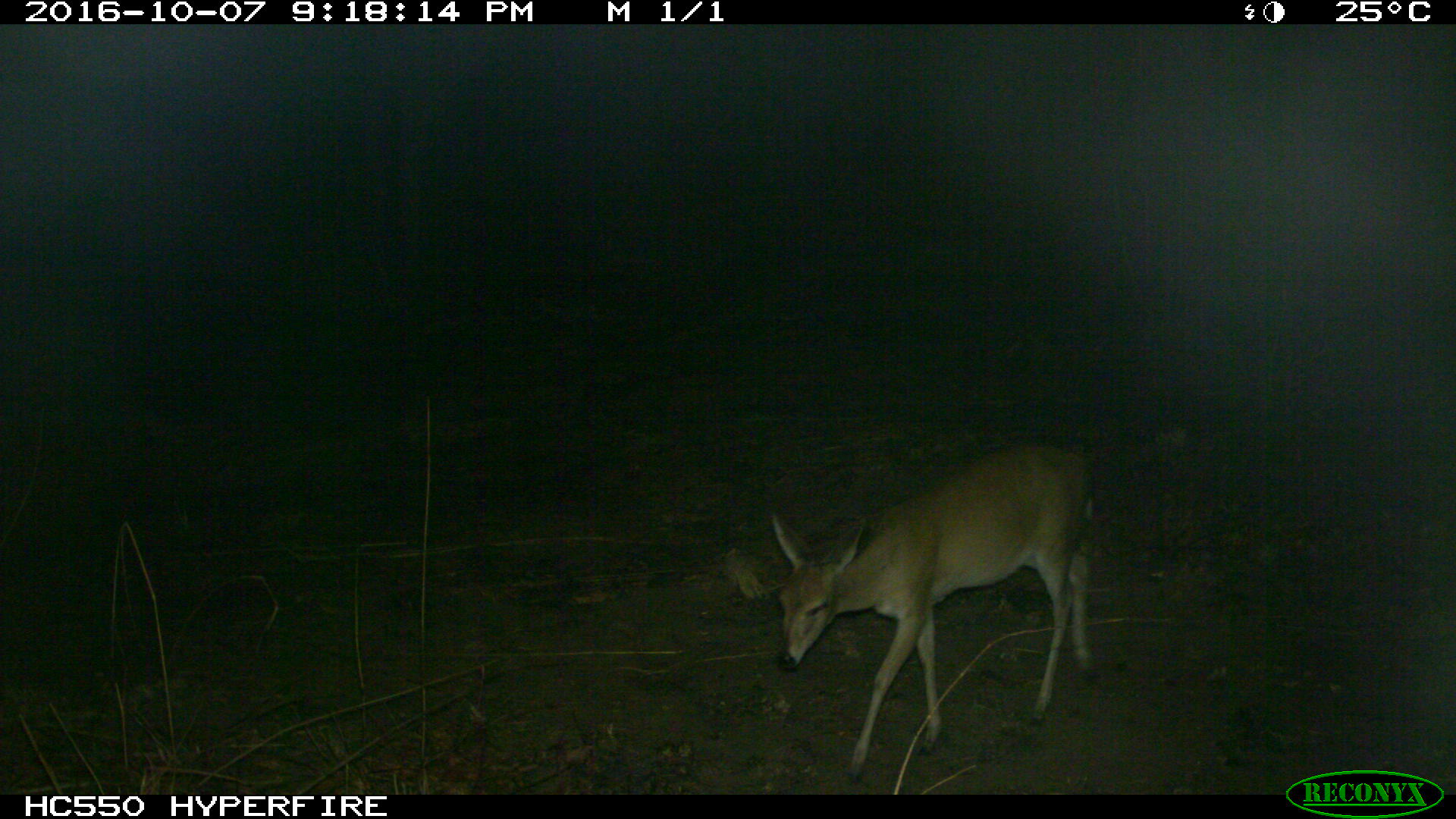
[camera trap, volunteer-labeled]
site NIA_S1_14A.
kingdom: Animalia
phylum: Chordata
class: Mammalia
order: Artiodactyla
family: Bovidae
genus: Redunca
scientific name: Redunca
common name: reedbuck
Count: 1.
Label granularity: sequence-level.